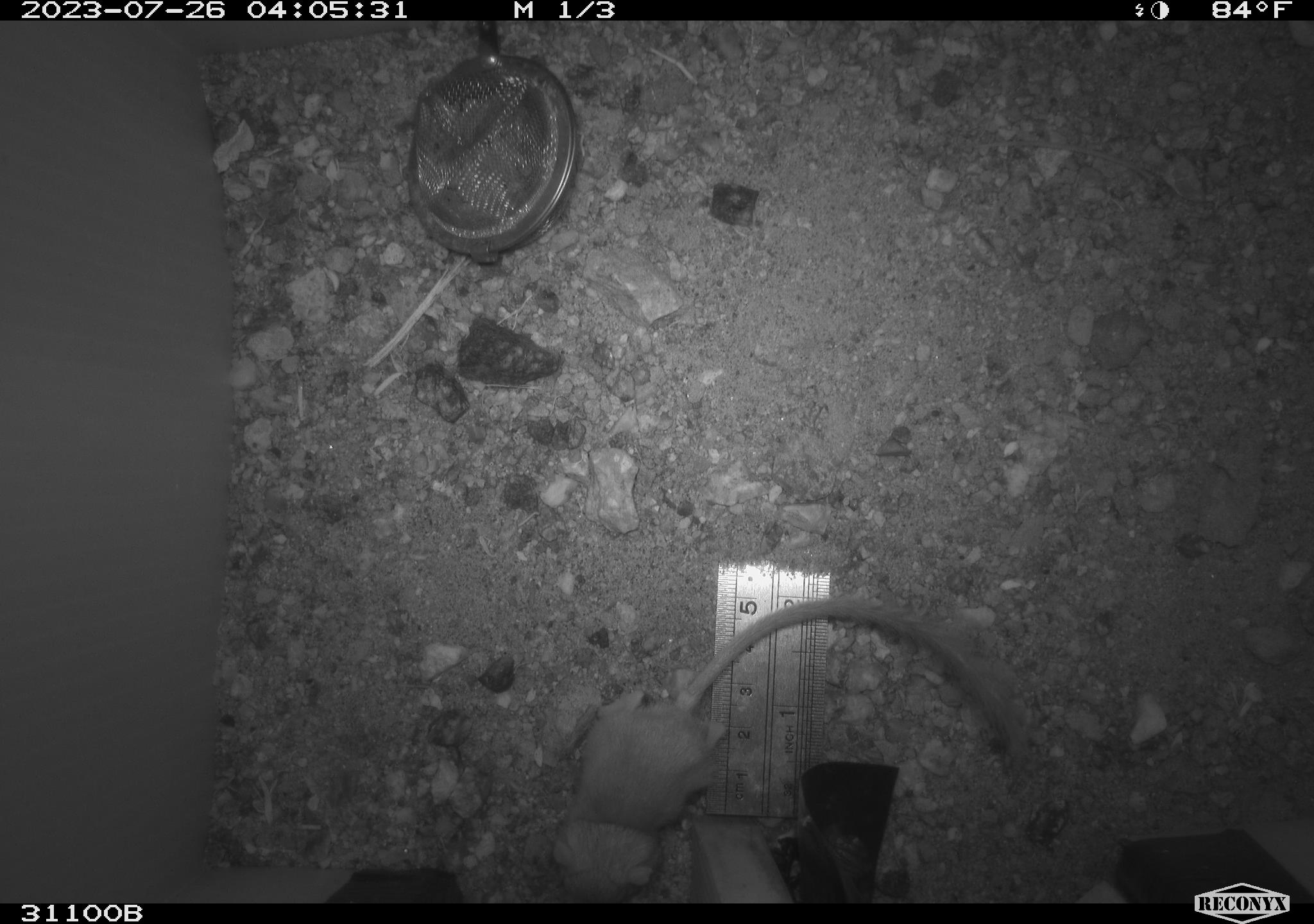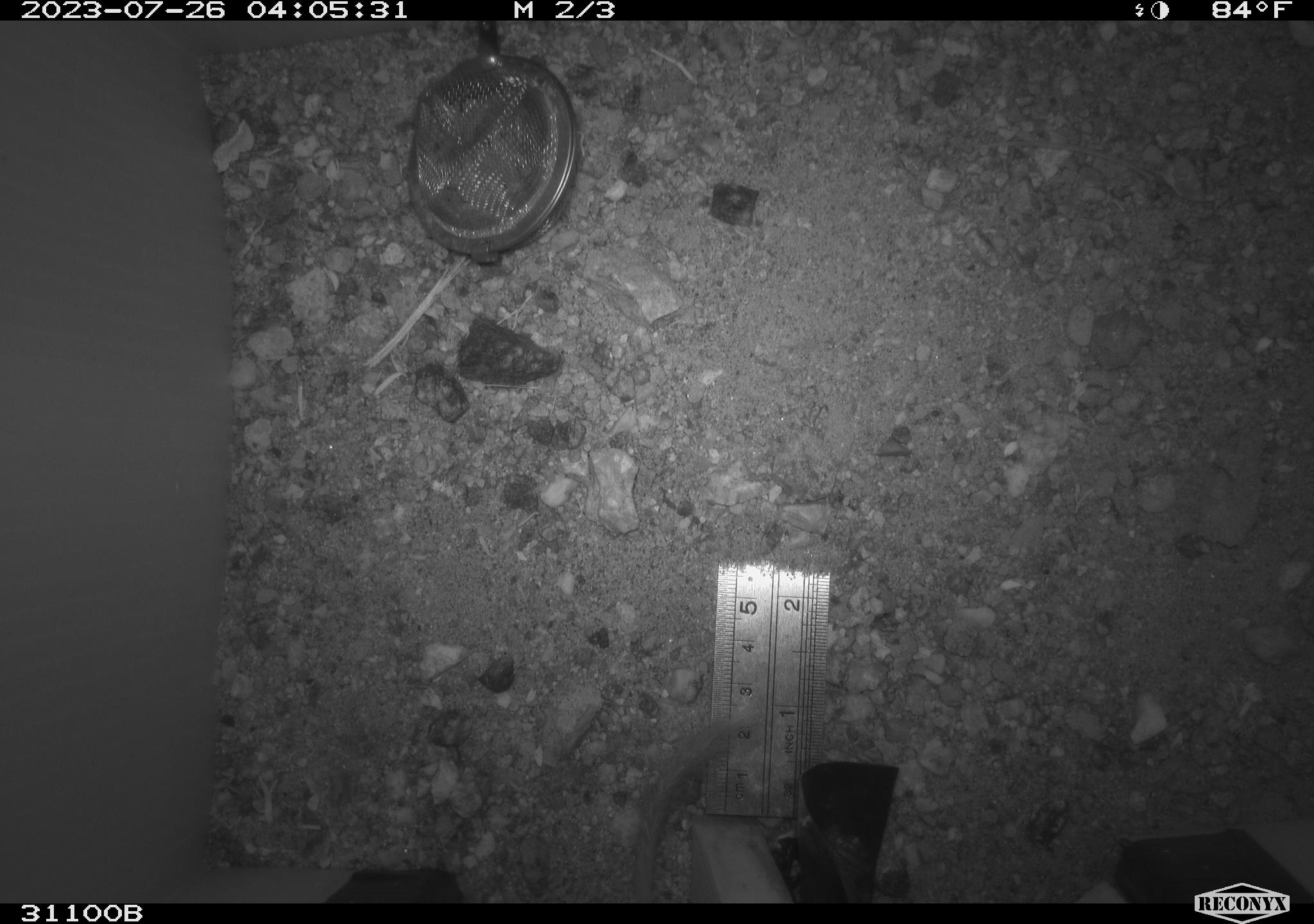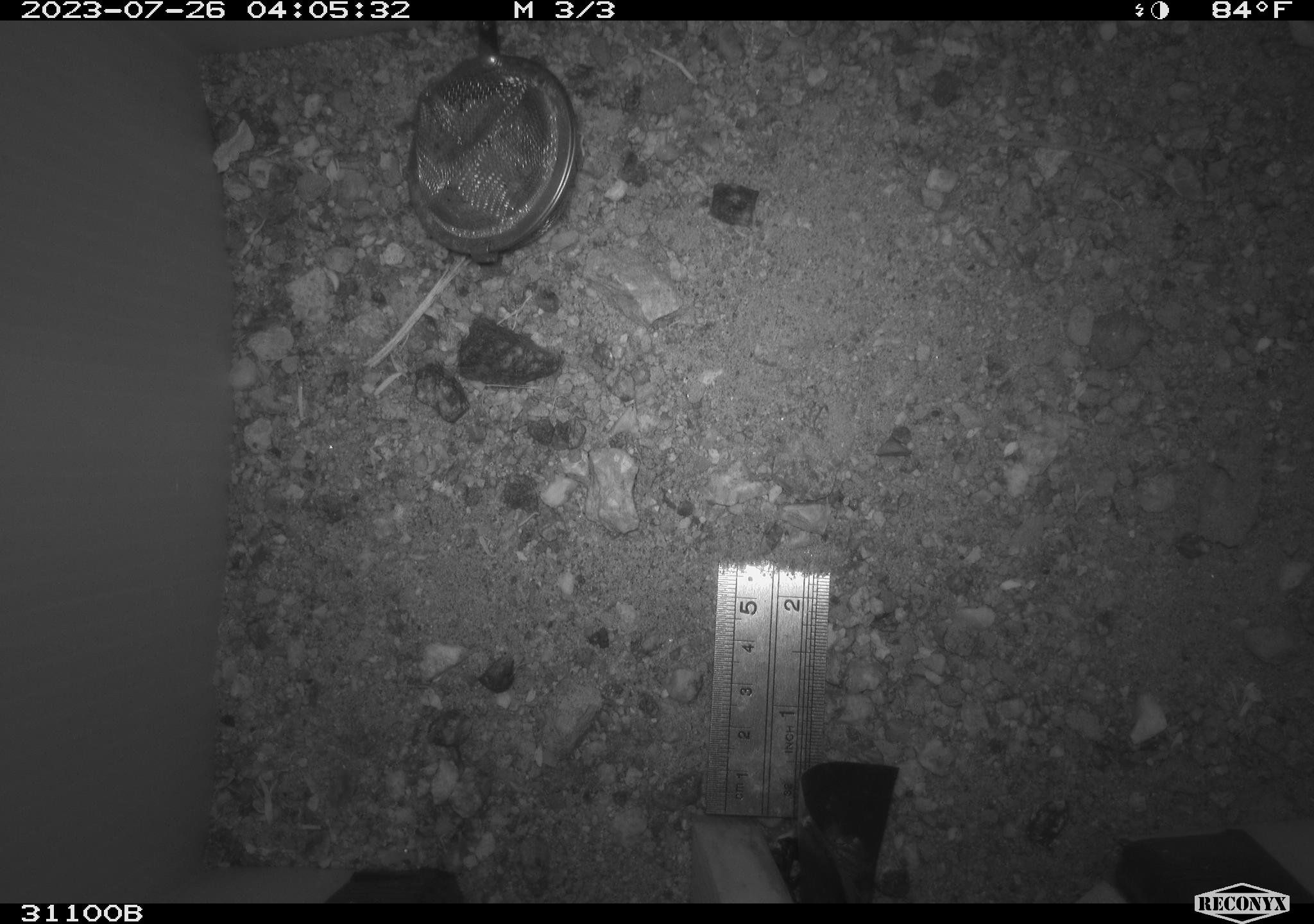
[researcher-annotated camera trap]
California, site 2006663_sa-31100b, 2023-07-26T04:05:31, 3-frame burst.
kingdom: Animalia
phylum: Chordata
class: Mammalia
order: Rodentia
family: Heteromyidae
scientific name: Heteromyidae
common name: kangaroo rats and pocket mice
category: heteromyidae family